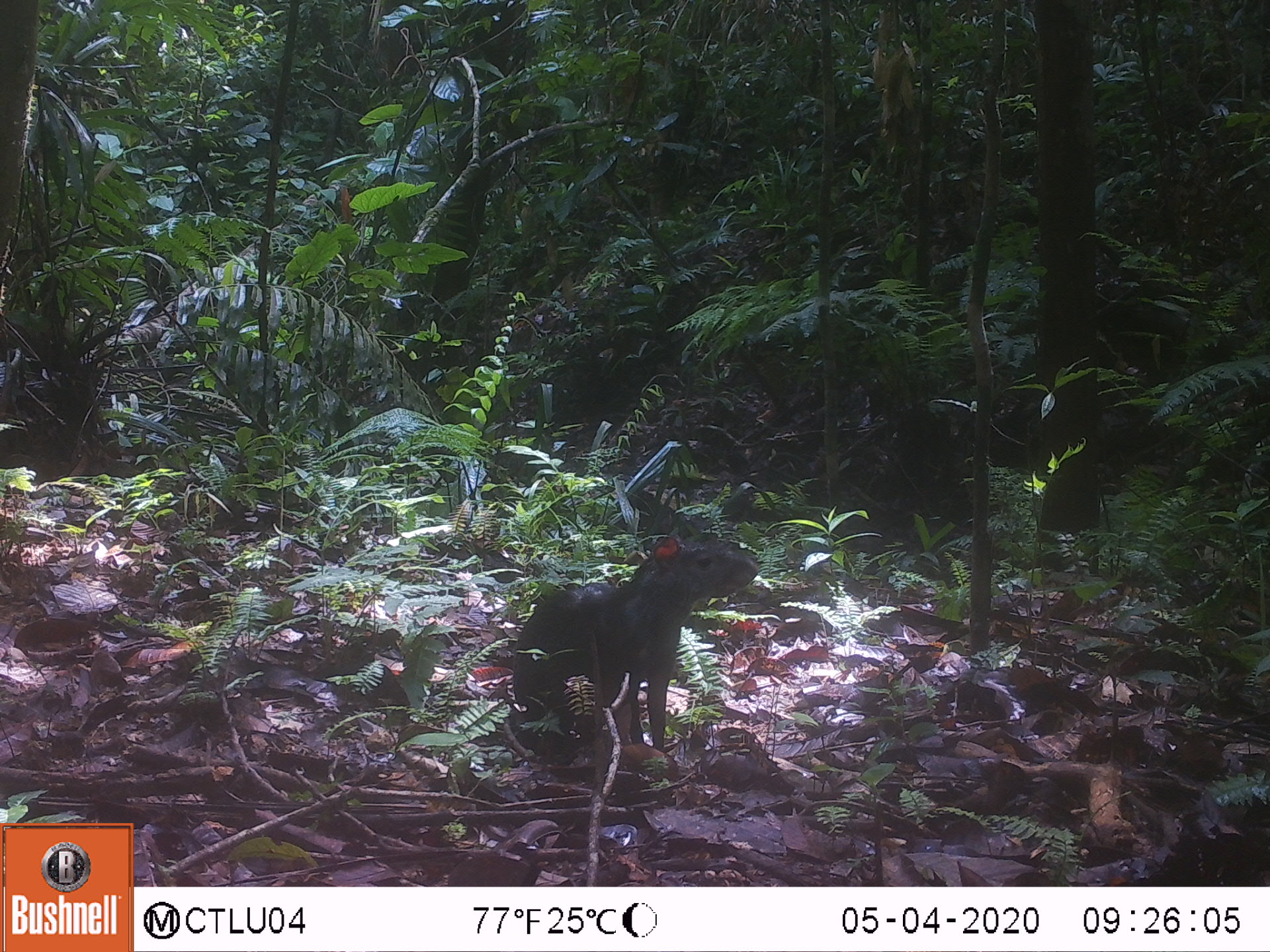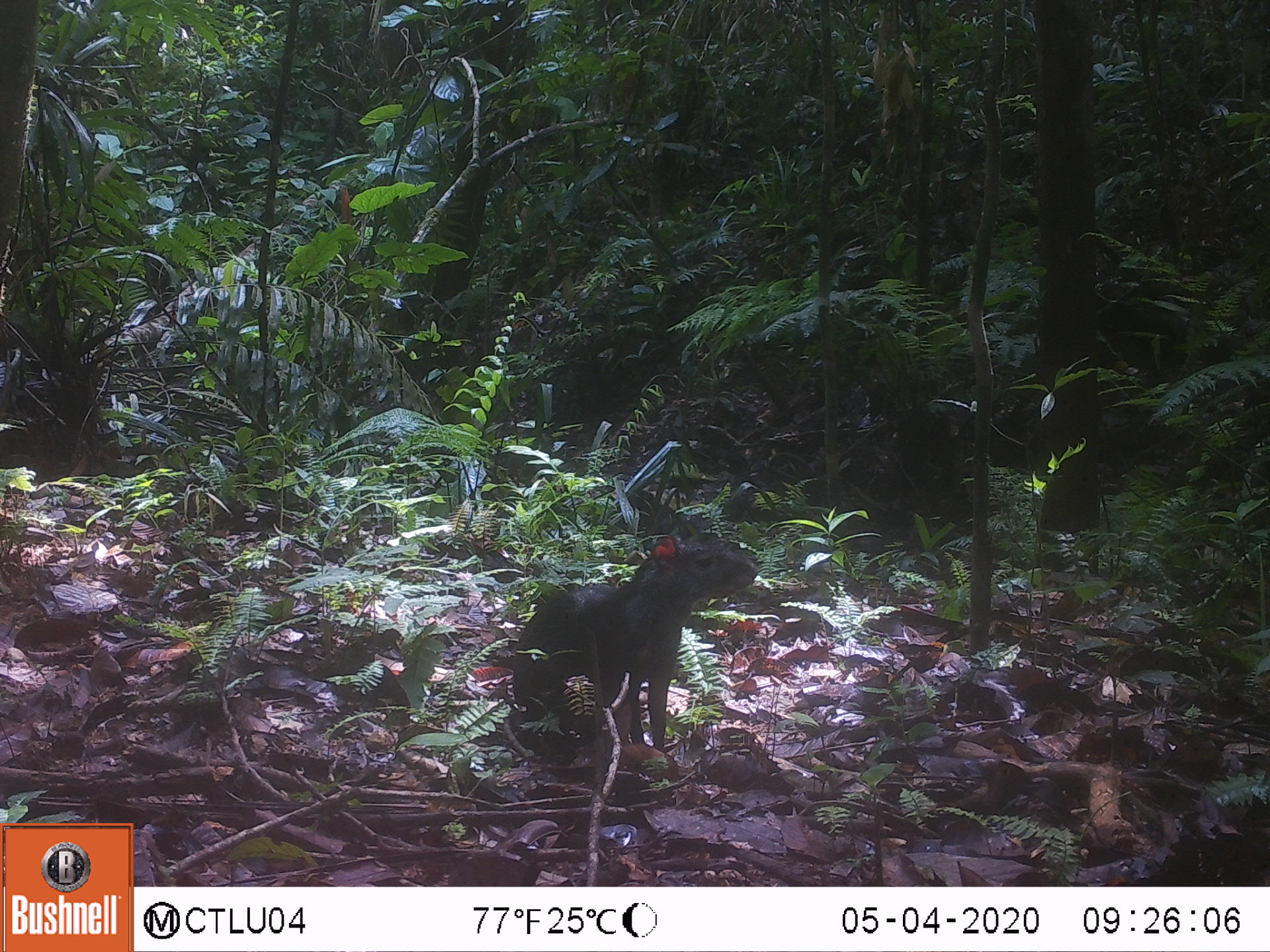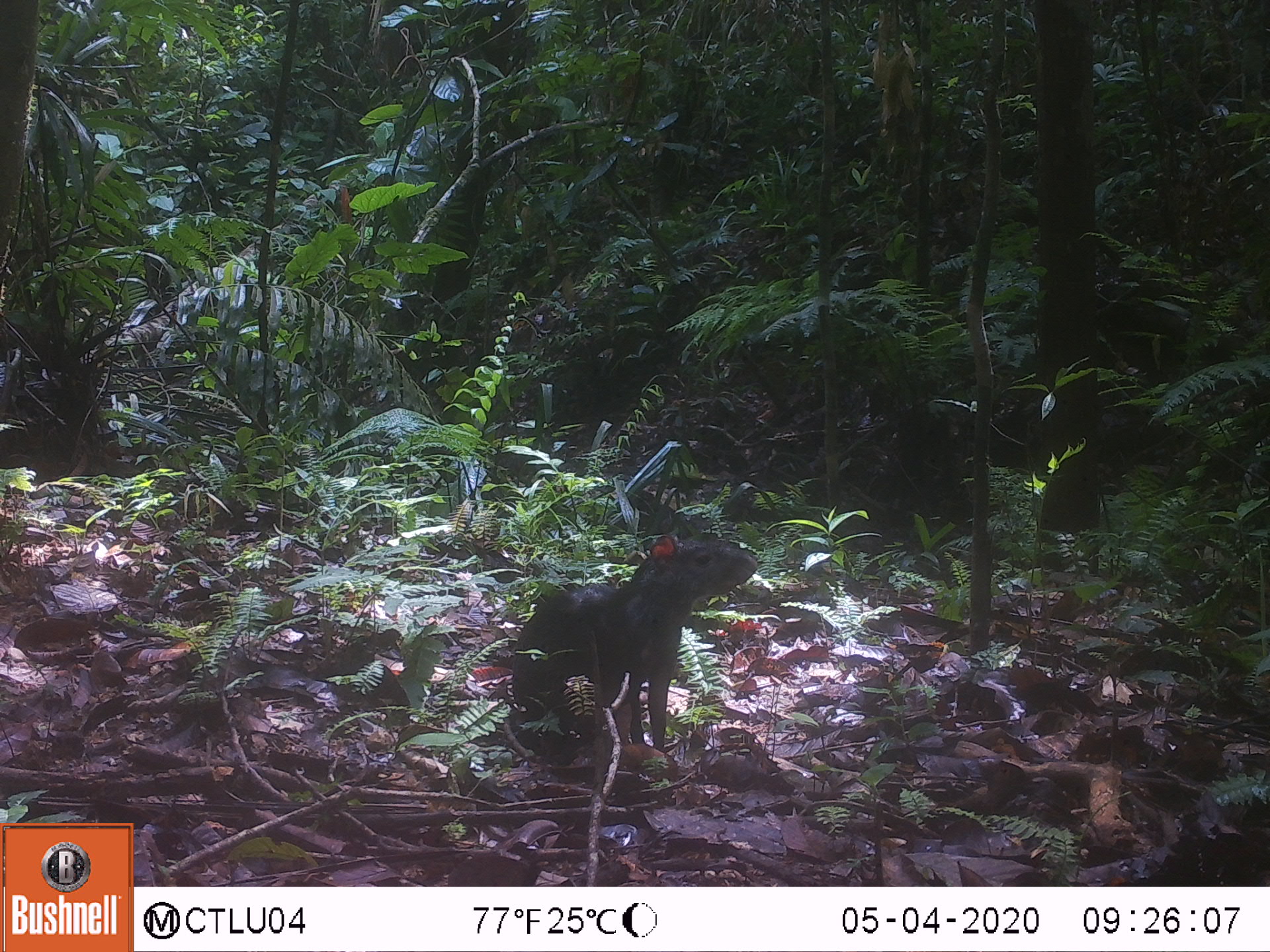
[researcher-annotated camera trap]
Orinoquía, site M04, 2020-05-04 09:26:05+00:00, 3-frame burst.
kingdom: Animalia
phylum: Chordata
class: Mammalia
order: Rodentia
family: Dasyproctidae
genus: Dasyprocta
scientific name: Dasyprocta fuliginosa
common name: black agouti